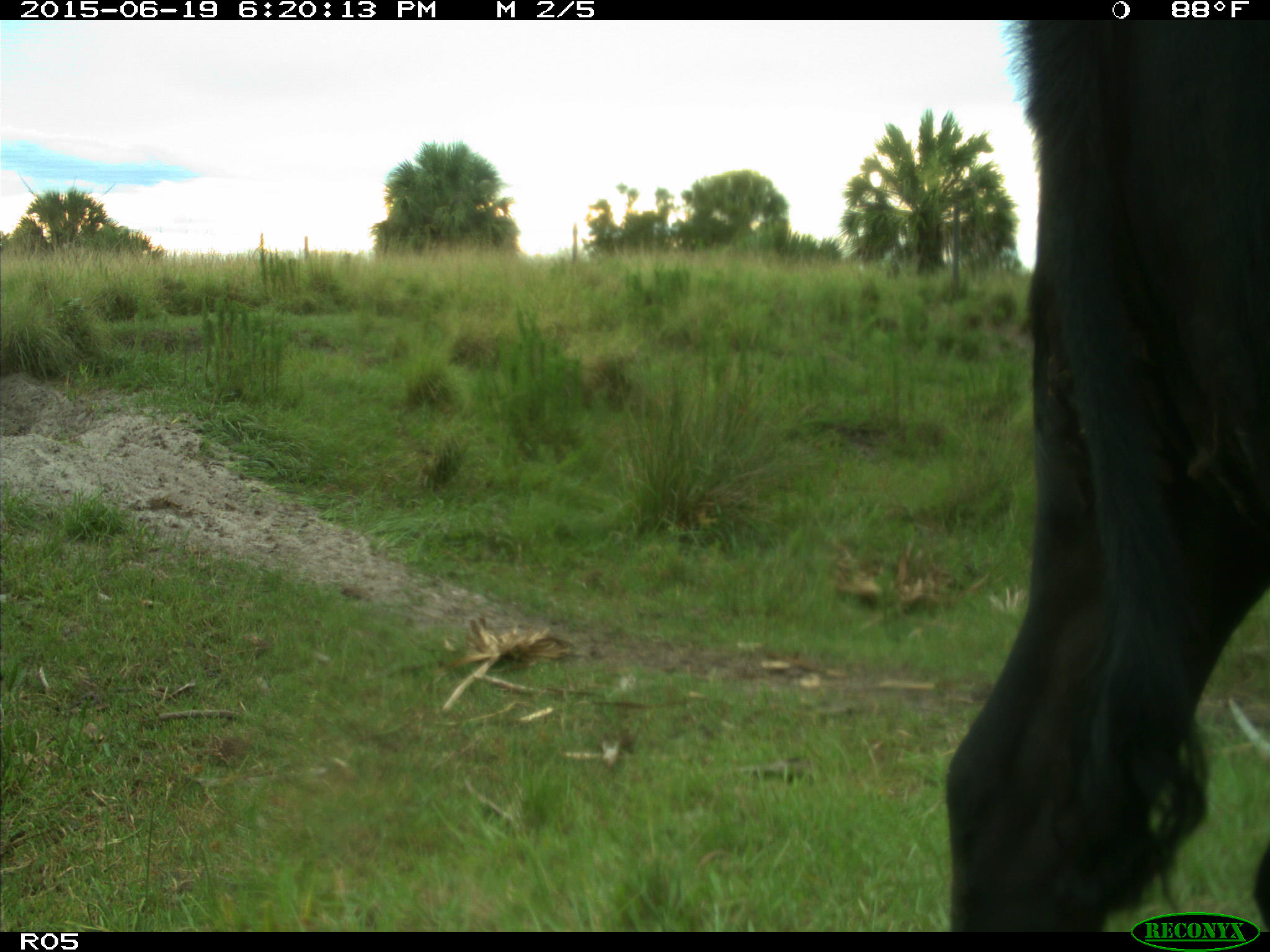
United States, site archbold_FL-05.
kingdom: Animalia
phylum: Chordata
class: Mammalia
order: Artiodactyla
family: Bovidae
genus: Bos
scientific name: Bos taurus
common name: domestic cow